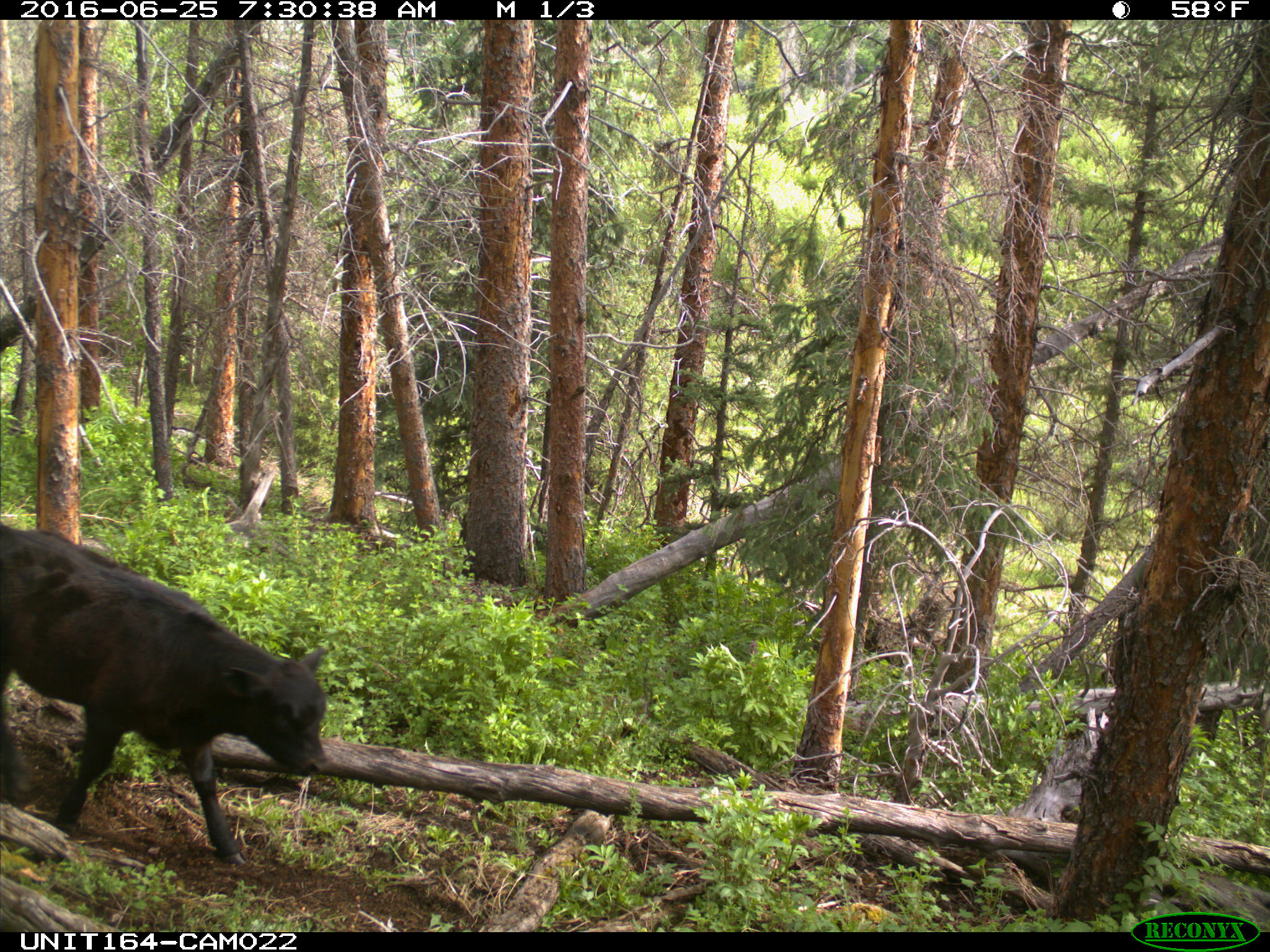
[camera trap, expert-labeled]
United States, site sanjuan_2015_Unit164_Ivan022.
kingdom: Animalia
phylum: Chordata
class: Mammalia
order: Artiodactyla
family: Bovidae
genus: Bos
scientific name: Bos taurus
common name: domestic cow